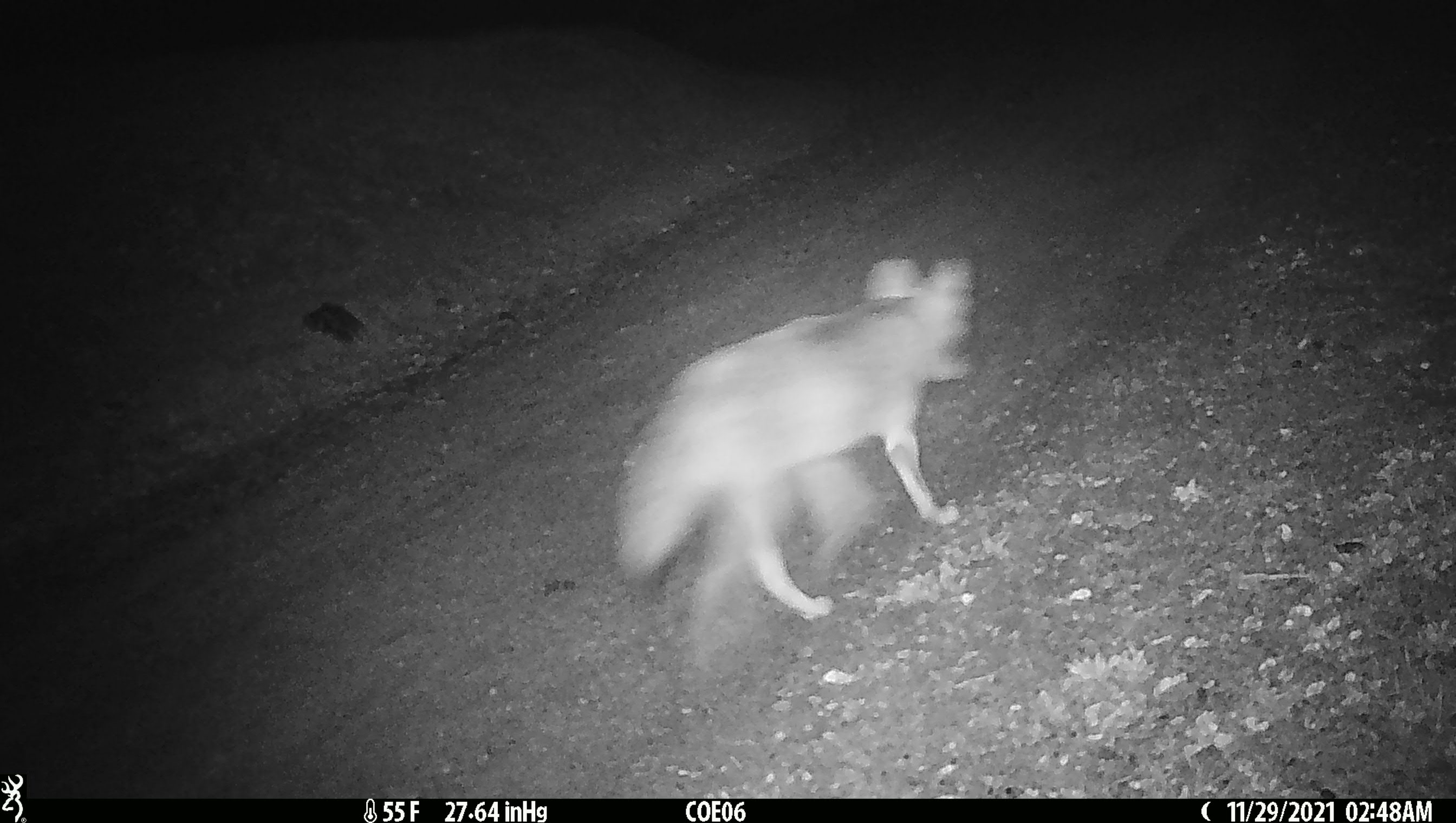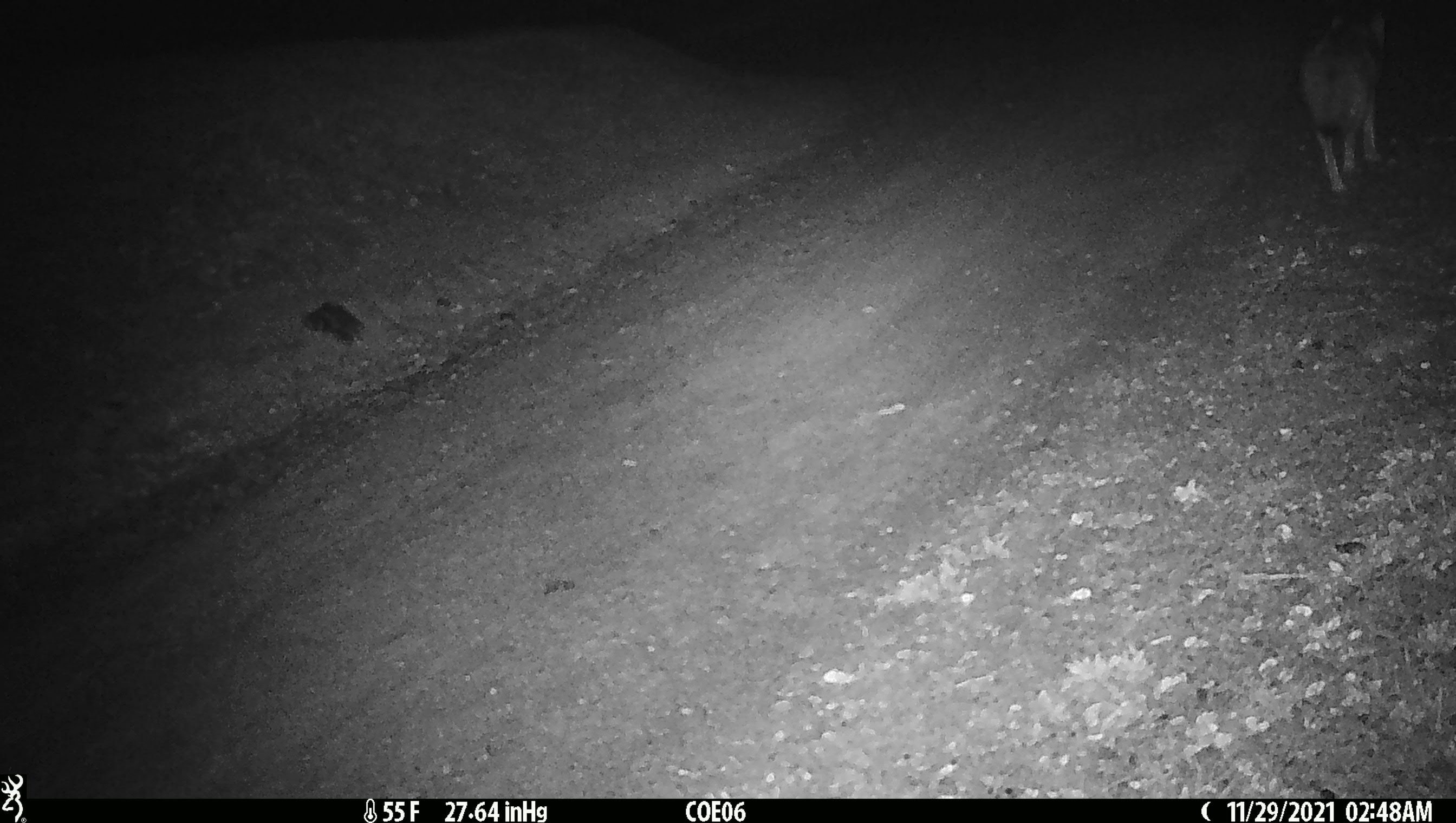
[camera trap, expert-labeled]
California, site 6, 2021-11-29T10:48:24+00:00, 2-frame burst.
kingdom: Animalia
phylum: Chordata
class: Mammalia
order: Carnivora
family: Canidae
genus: Canis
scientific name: Canis latrans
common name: coyote